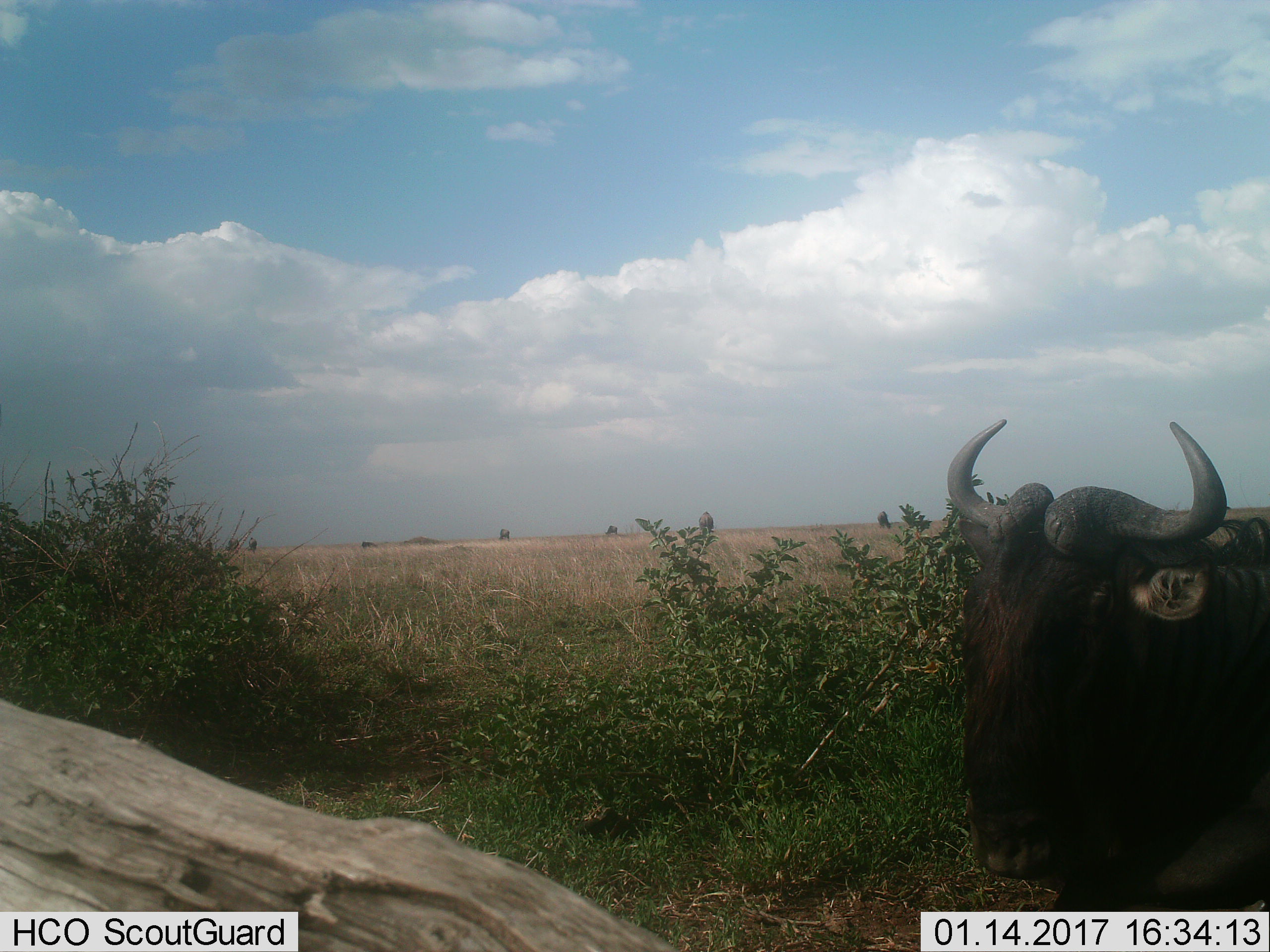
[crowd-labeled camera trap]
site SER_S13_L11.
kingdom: Animalia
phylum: Chordata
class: Mammalia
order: Artiodactyla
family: Bovidae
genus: Connochaetes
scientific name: Connochaetes taurinus taurinus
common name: blue wildebeest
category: wildebeestblue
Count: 7.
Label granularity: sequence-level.